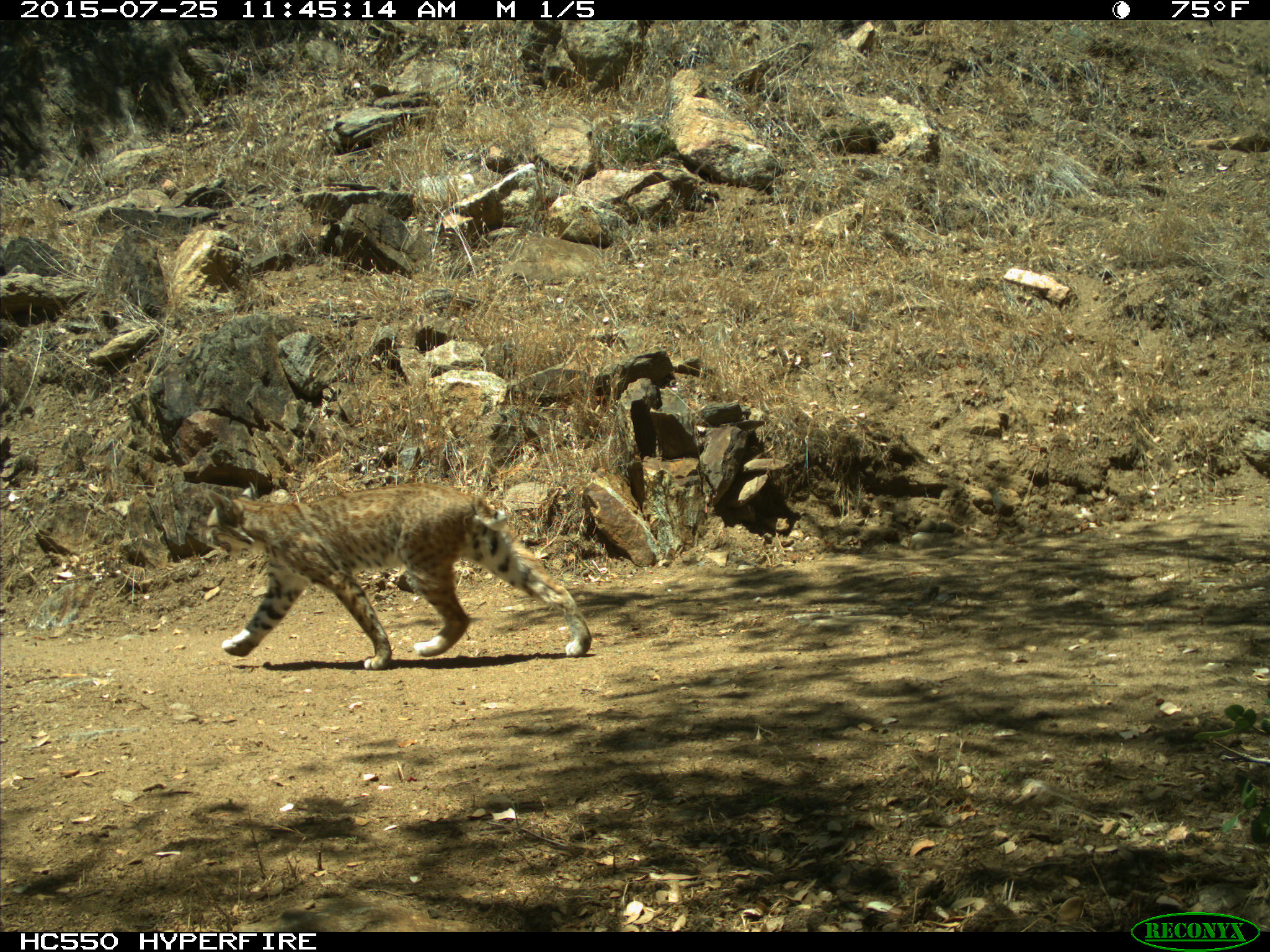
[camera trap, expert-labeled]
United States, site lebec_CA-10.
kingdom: Animalia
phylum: Chordata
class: Mammalia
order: Carnivora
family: Felidae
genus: Lynx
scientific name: Lynx rufus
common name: bobcat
Lynx rufus (bobcat).